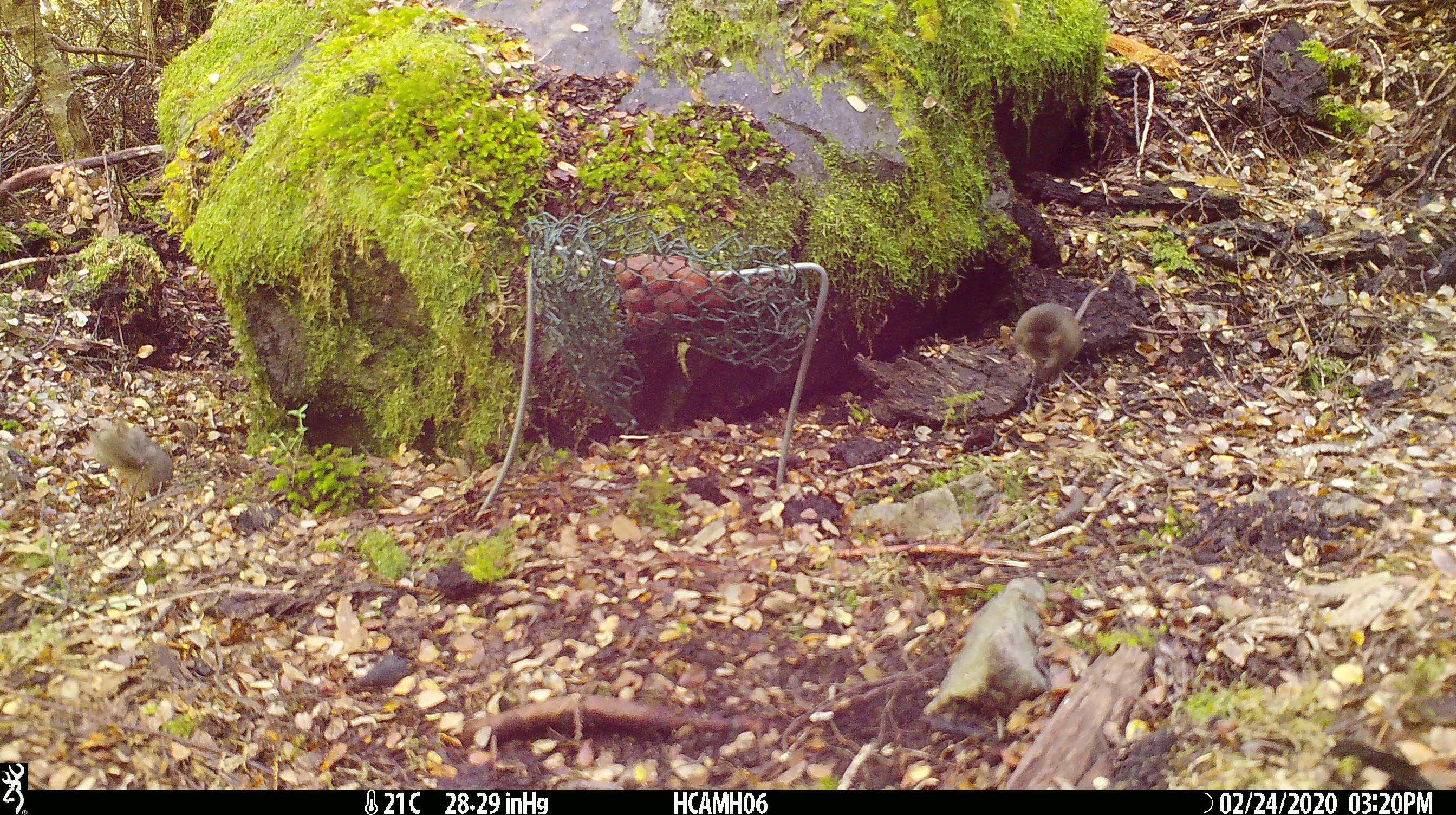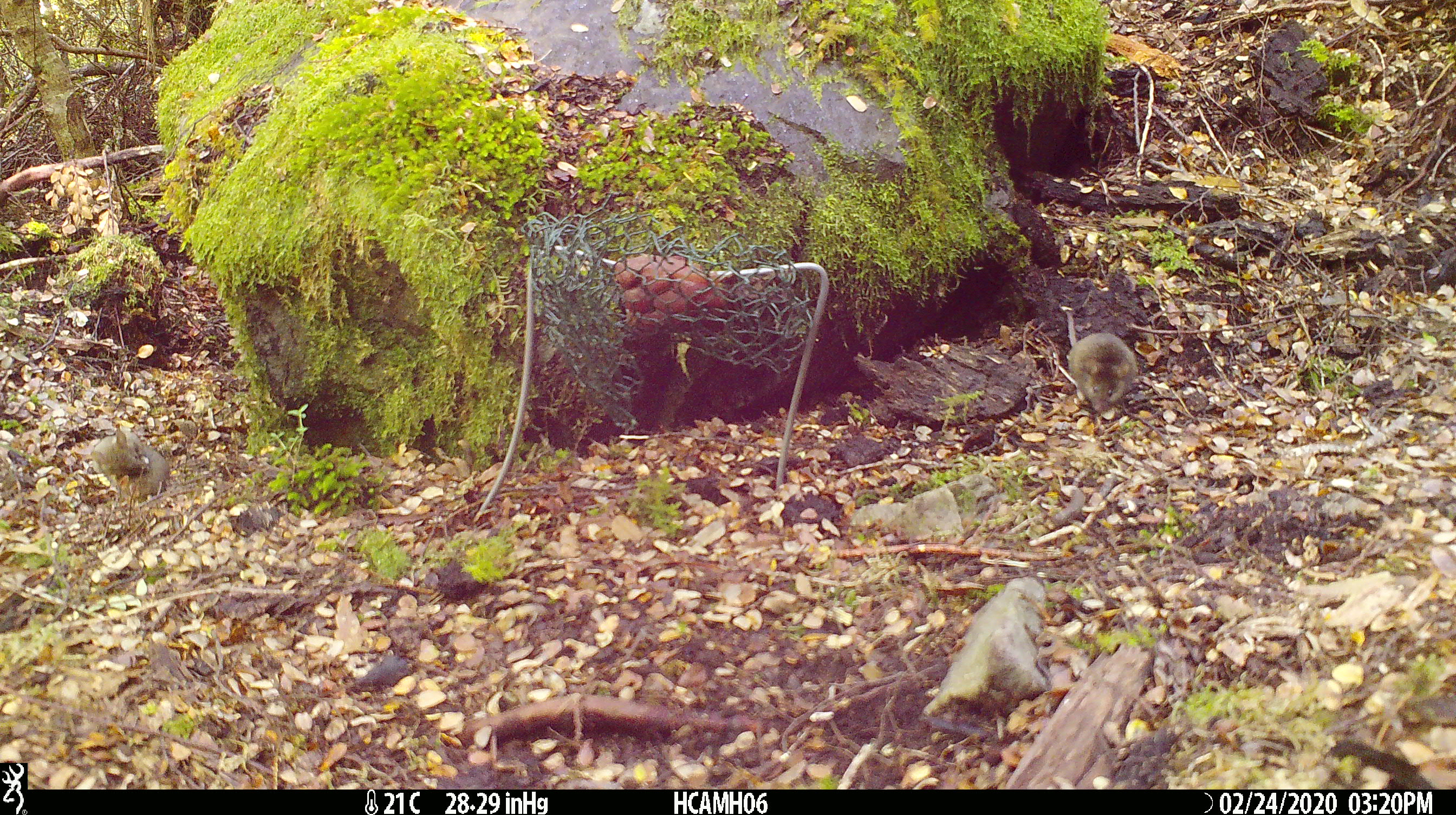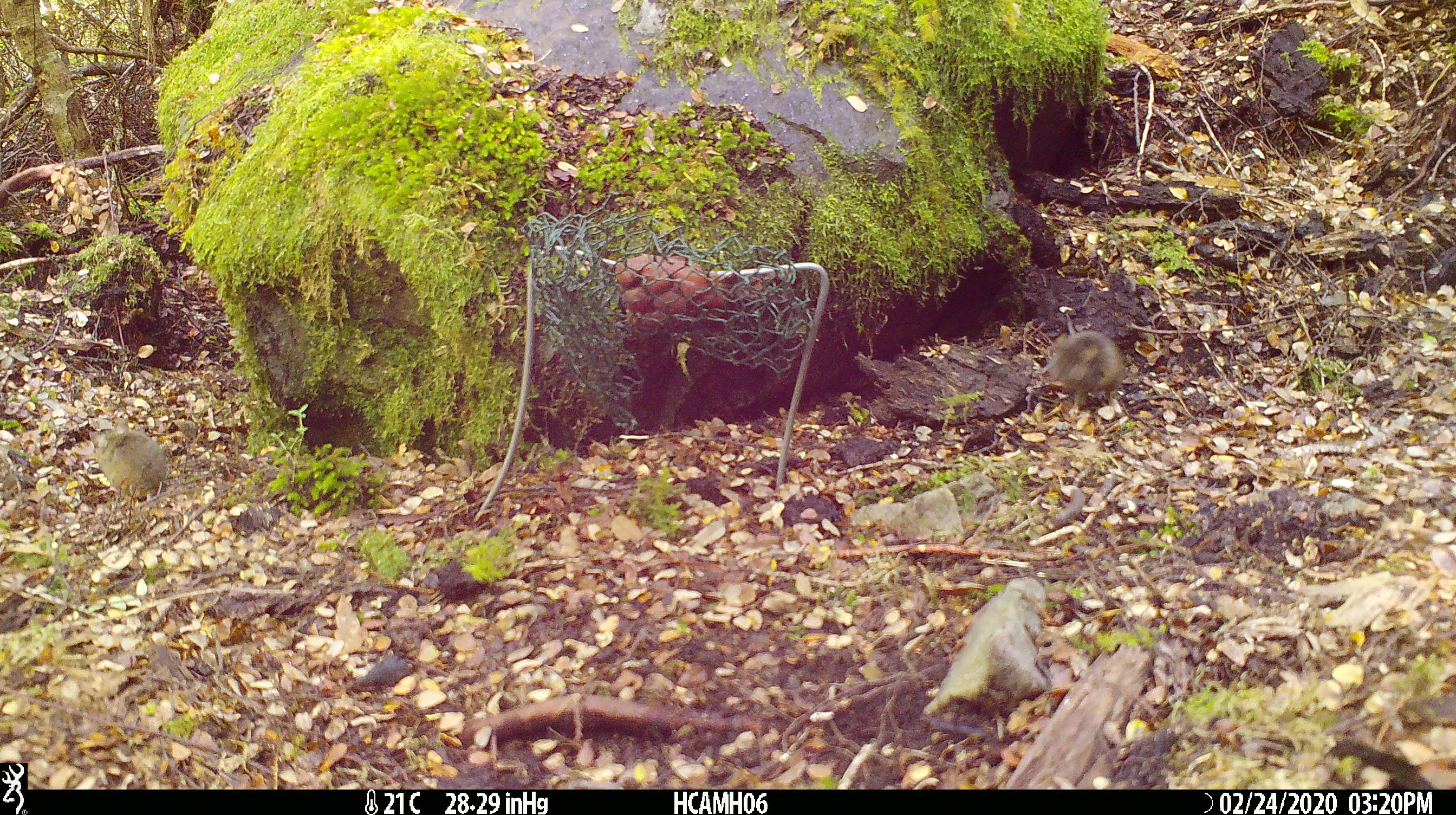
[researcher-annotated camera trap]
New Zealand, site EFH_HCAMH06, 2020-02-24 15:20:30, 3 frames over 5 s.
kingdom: Animalia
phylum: Chordata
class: Mammalia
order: Rodentia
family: Muridae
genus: Mus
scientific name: Mus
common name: mouse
Mouse (Mus).